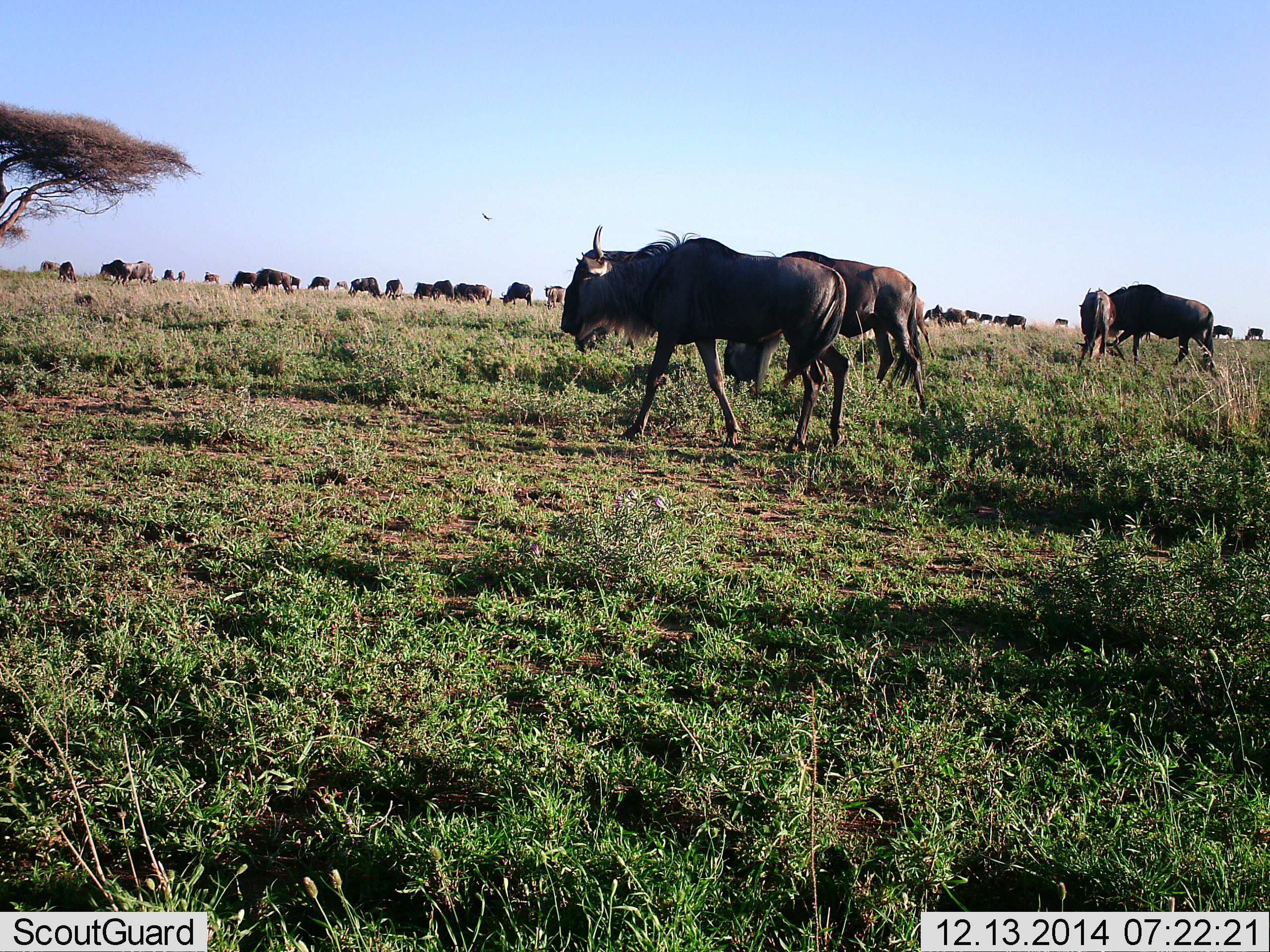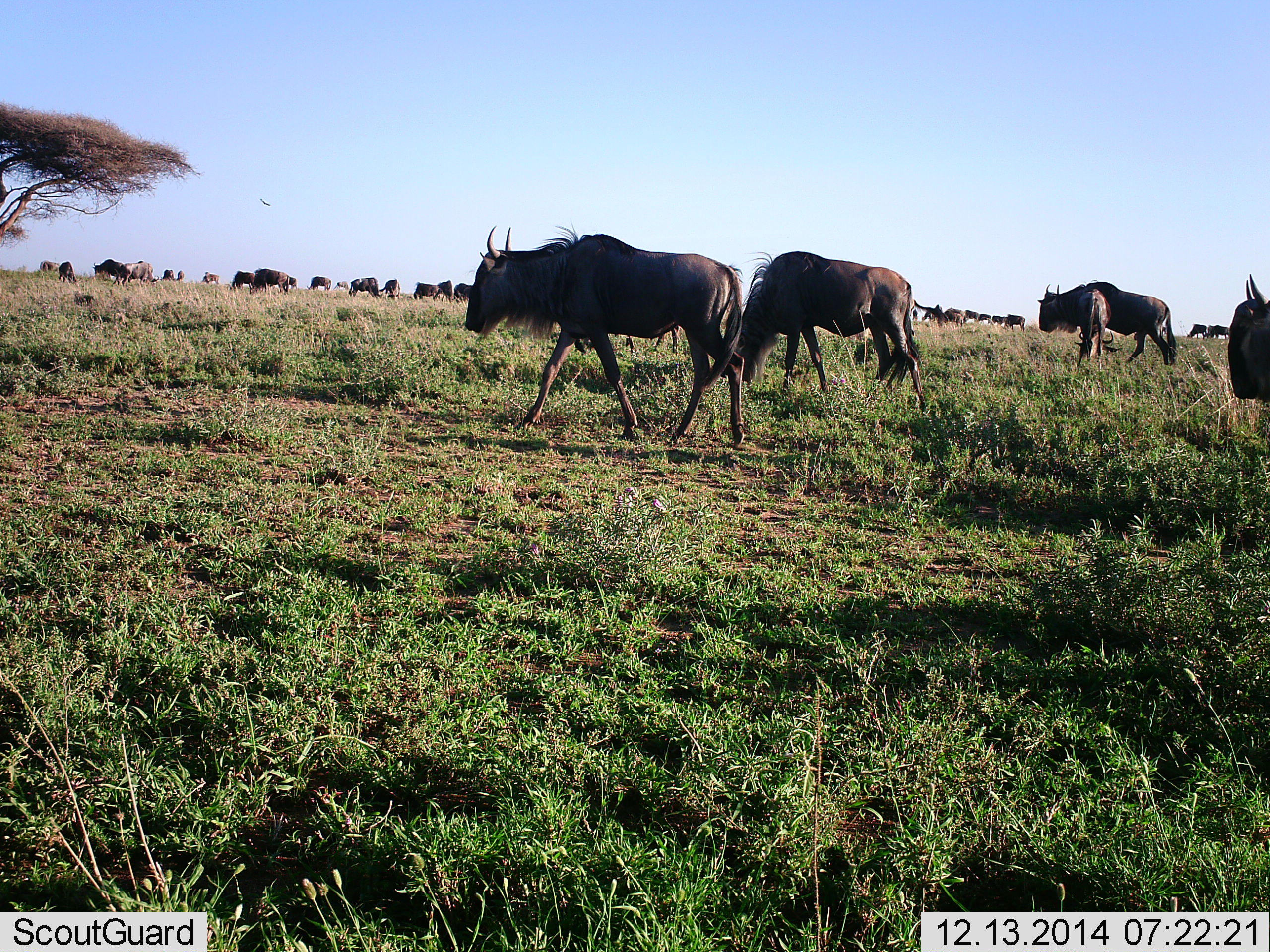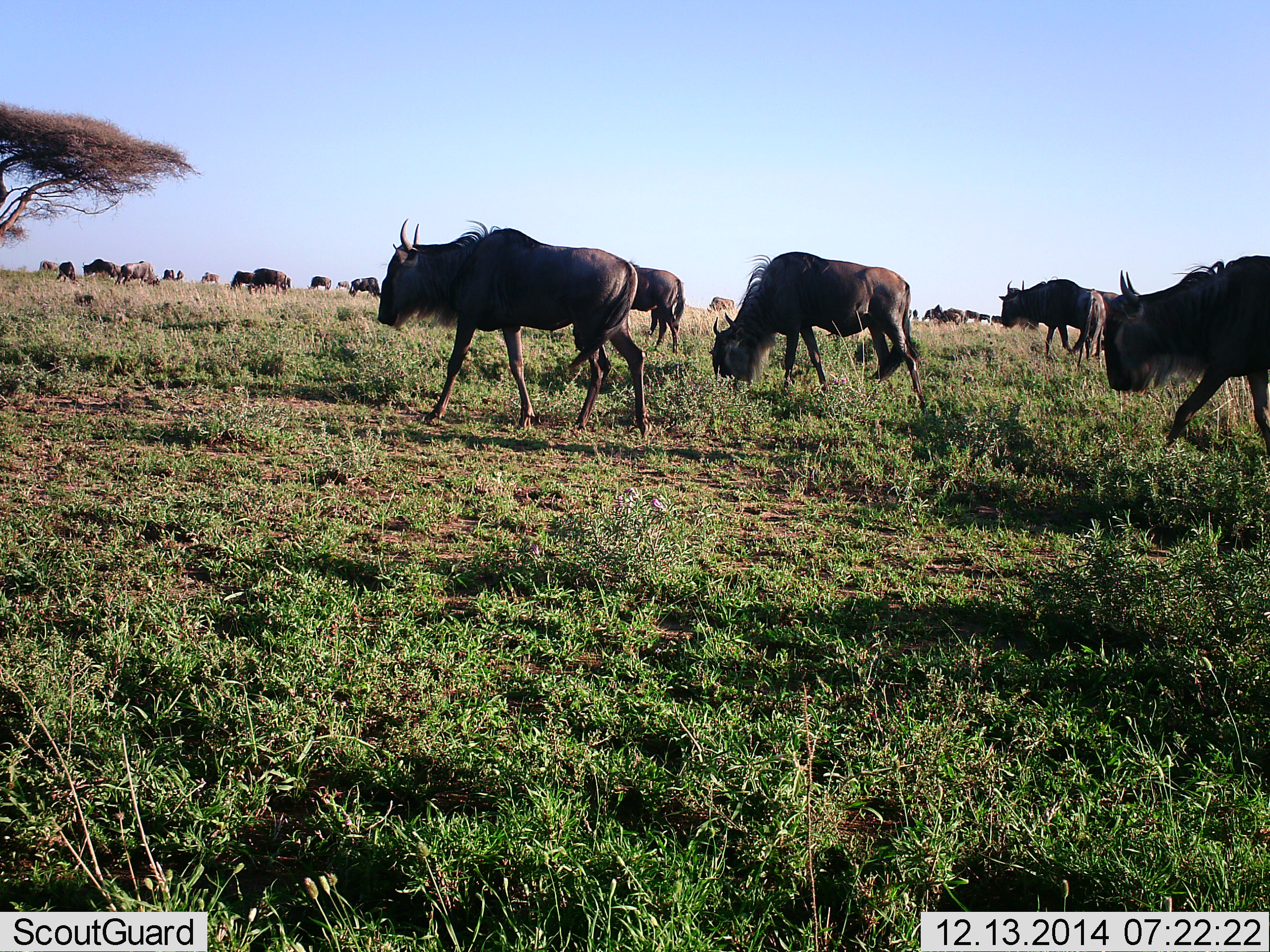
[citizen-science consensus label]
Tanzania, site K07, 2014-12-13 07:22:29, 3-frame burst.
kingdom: Animalia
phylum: Chordata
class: Mammalia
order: Artiodactyla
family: Bovidae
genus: Connochaetes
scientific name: Connochaetes taurinus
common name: blue wildebeest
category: wildebeest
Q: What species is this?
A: Wildebeest (blue wildebeest) (Connochaetes taurinus).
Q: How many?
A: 11-50.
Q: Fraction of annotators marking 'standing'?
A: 17%.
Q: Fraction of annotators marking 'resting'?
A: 0%.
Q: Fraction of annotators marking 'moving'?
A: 83%.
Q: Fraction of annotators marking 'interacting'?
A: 0%.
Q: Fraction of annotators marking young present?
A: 0%.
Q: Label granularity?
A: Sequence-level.